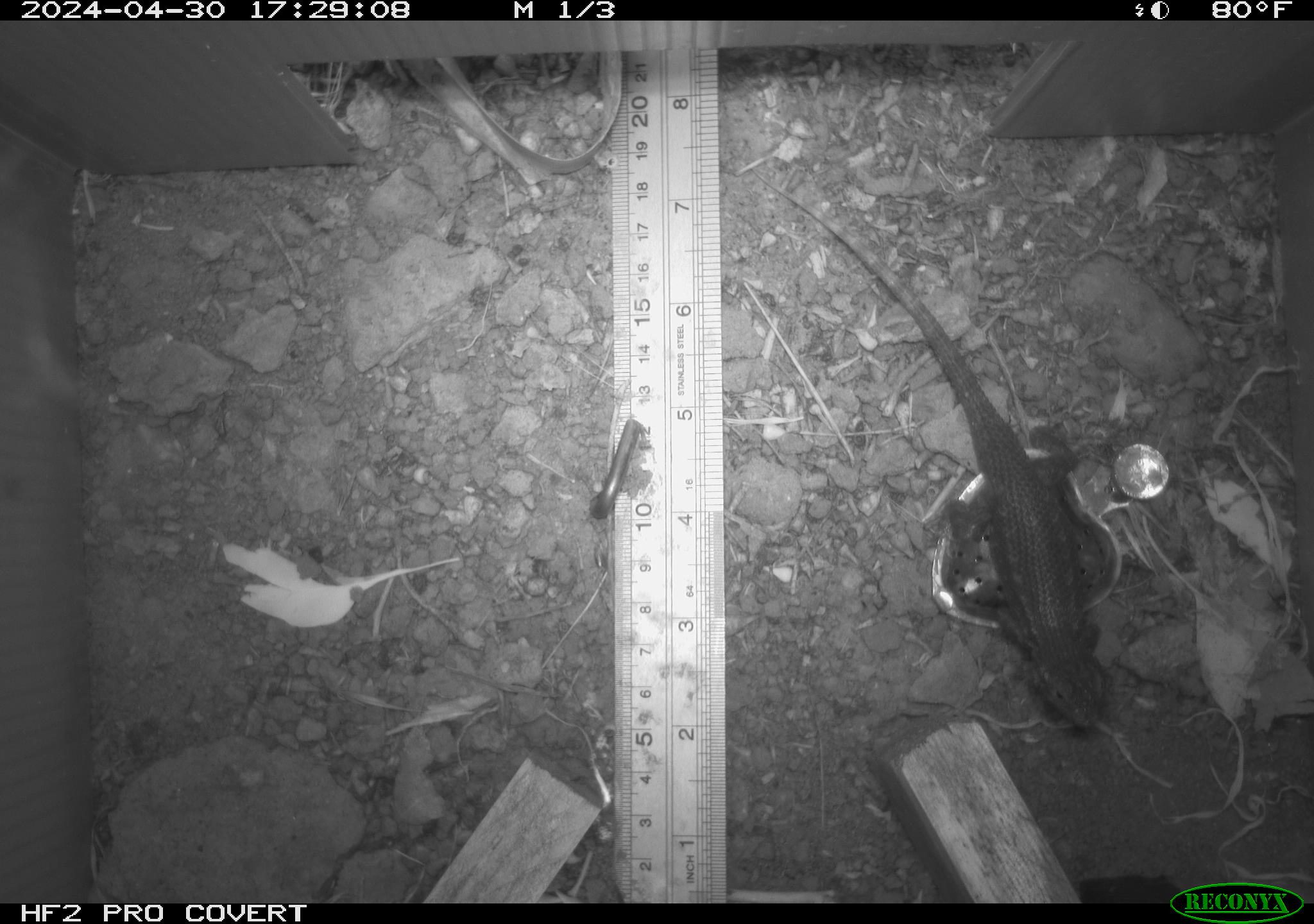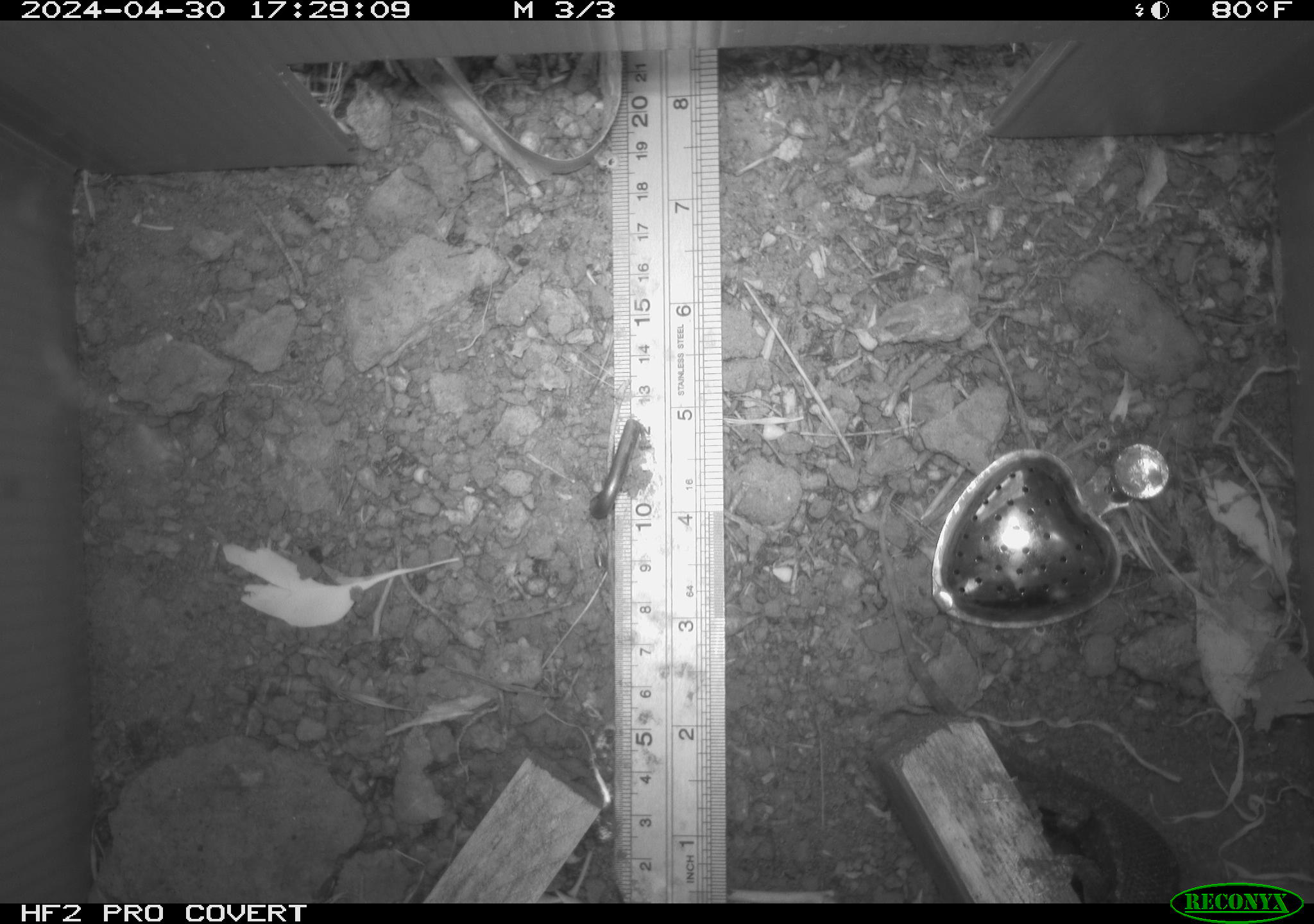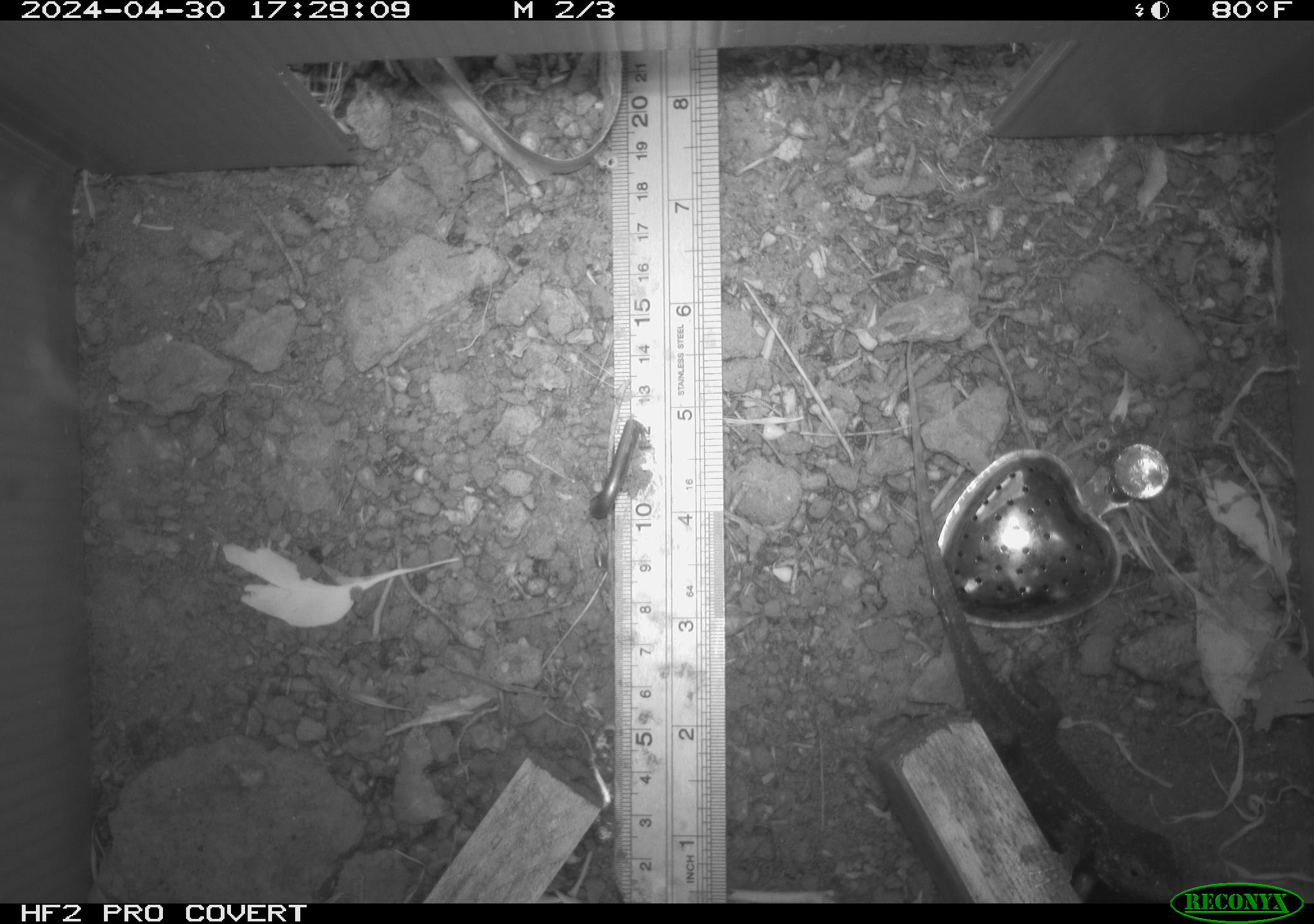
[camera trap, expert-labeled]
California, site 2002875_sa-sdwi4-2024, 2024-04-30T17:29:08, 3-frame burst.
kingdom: Animalia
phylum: Chordata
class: Reptilia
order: Squamata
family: Phrynosomatidae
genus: Sceloporus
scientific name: Sceloporus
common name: spiny lizards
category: sceloporus species